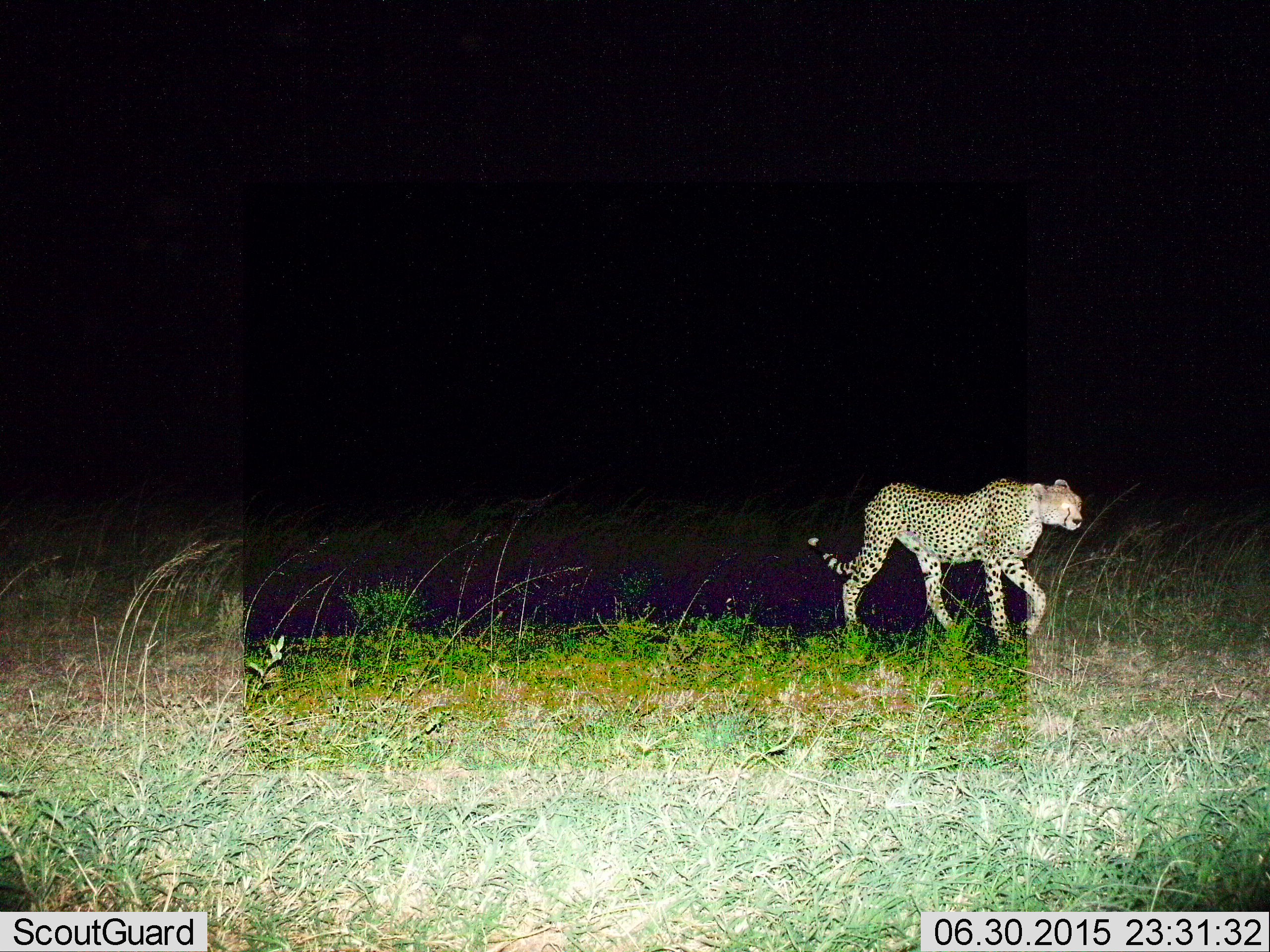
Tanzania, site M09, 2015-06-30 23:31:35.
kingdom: Animalia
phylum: Chordata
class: Mammalia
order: Carnivora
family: Felidae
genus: Acinonyx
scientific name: Acinonyx jubatus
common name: cheetah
Cheetah (Acinonyx jubatus), count 1. Behavior (volunteer vote fractions): standing 10%, resting 0%, moving 100%, interacting 0%. Young present (vote fraction): 0%. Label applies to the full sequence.